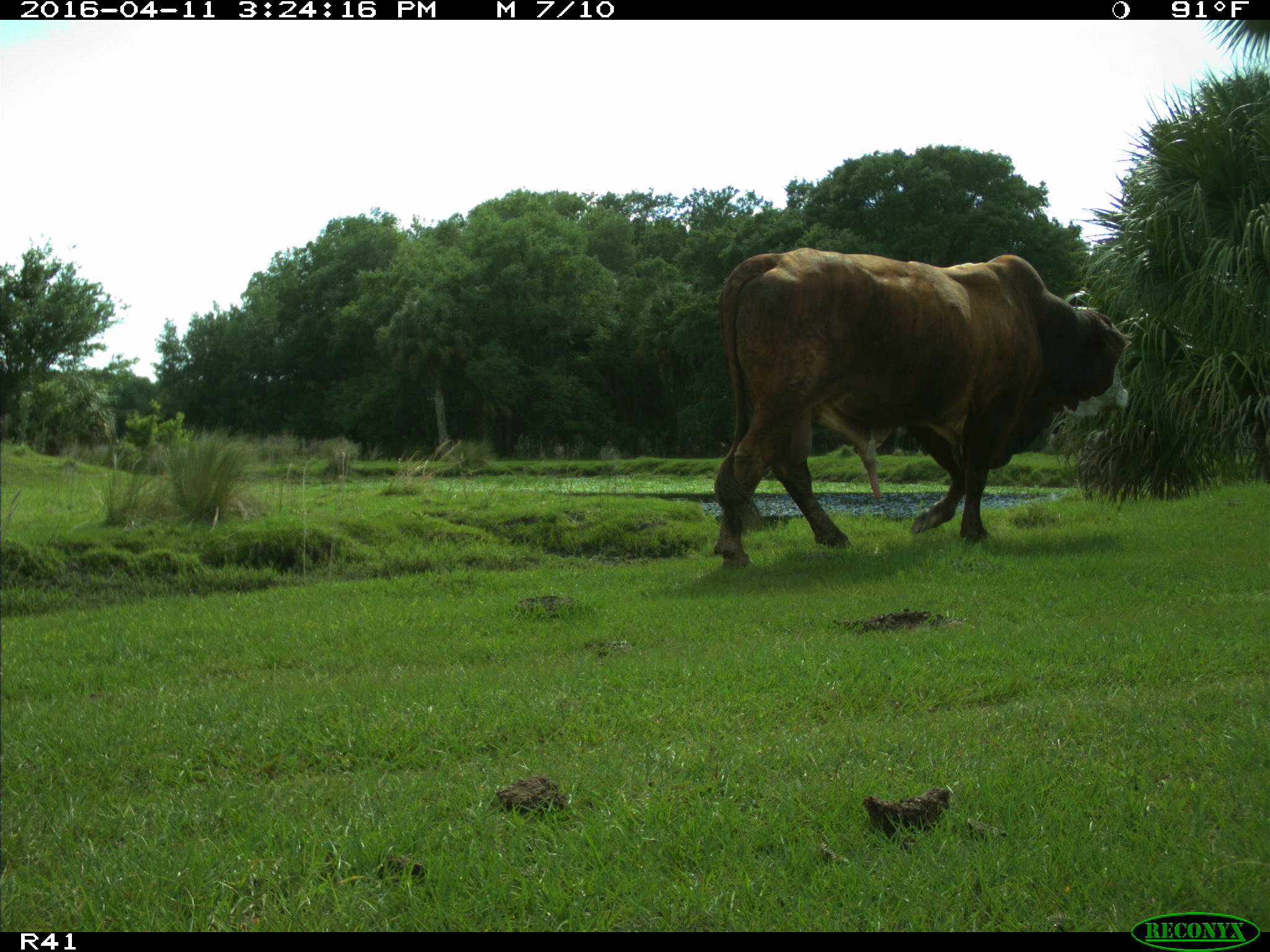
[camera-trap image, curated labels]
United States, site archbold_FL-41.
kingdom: Animalia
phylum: Chordata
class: Mammalia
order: Artiodactyla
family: Bovidae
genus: Bos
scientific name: Bos taurus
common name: domestic cow